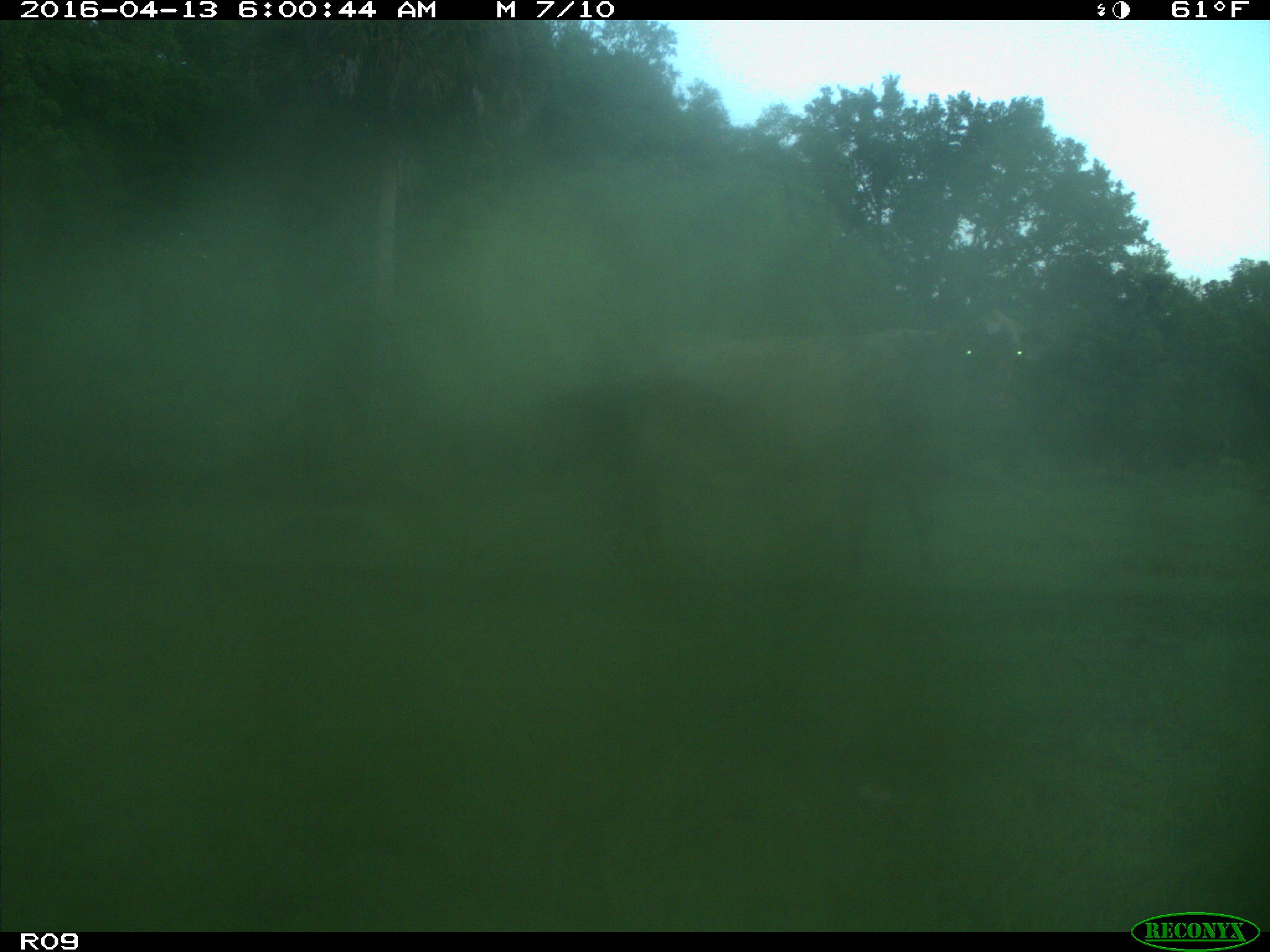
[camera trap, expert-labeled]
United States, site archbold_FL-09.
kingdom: Animalia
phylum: Chordata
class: Mammalia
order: Artiodactyla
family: Bovidae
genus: Bos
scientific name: Bos taurus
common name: domestic cow